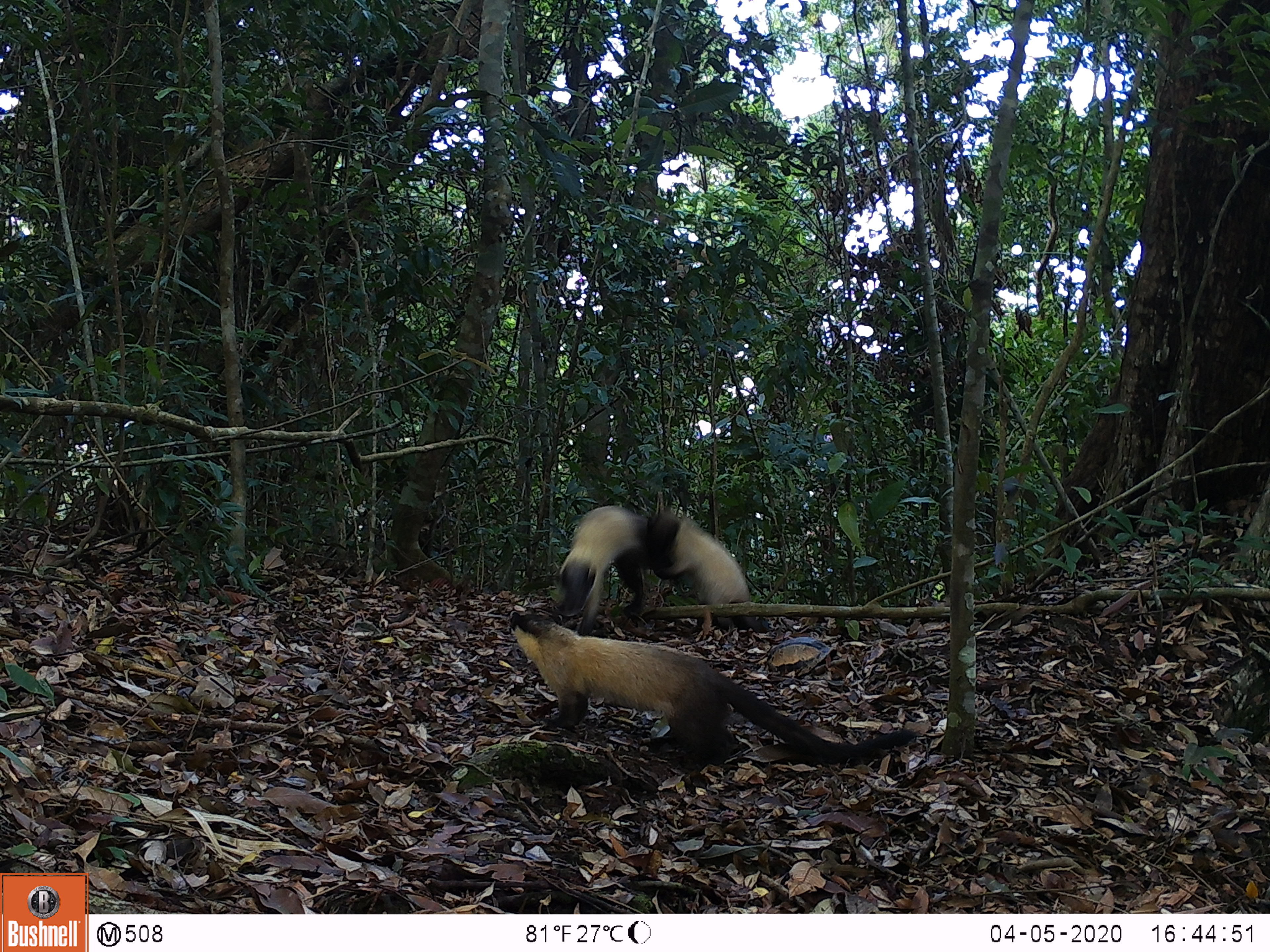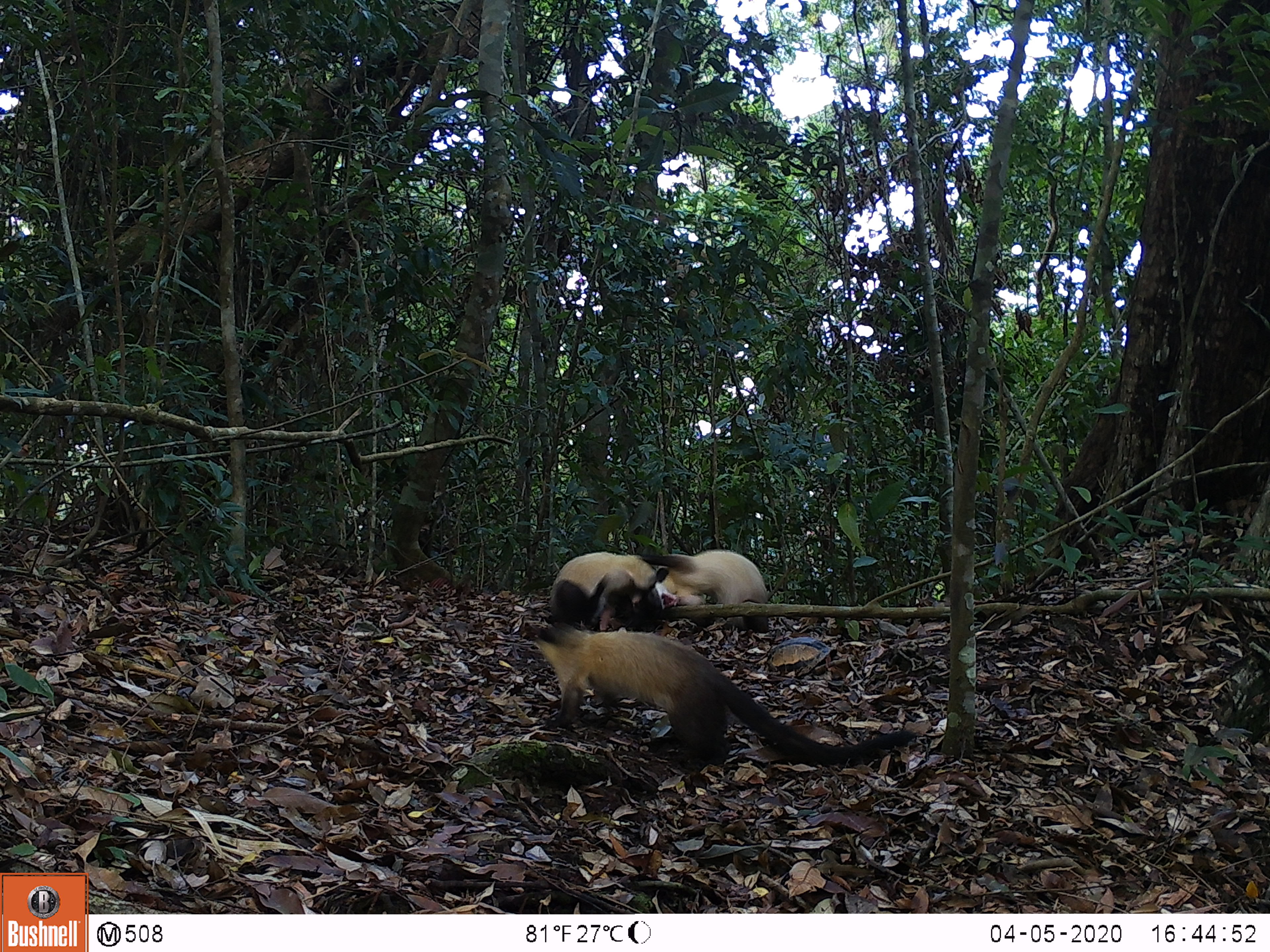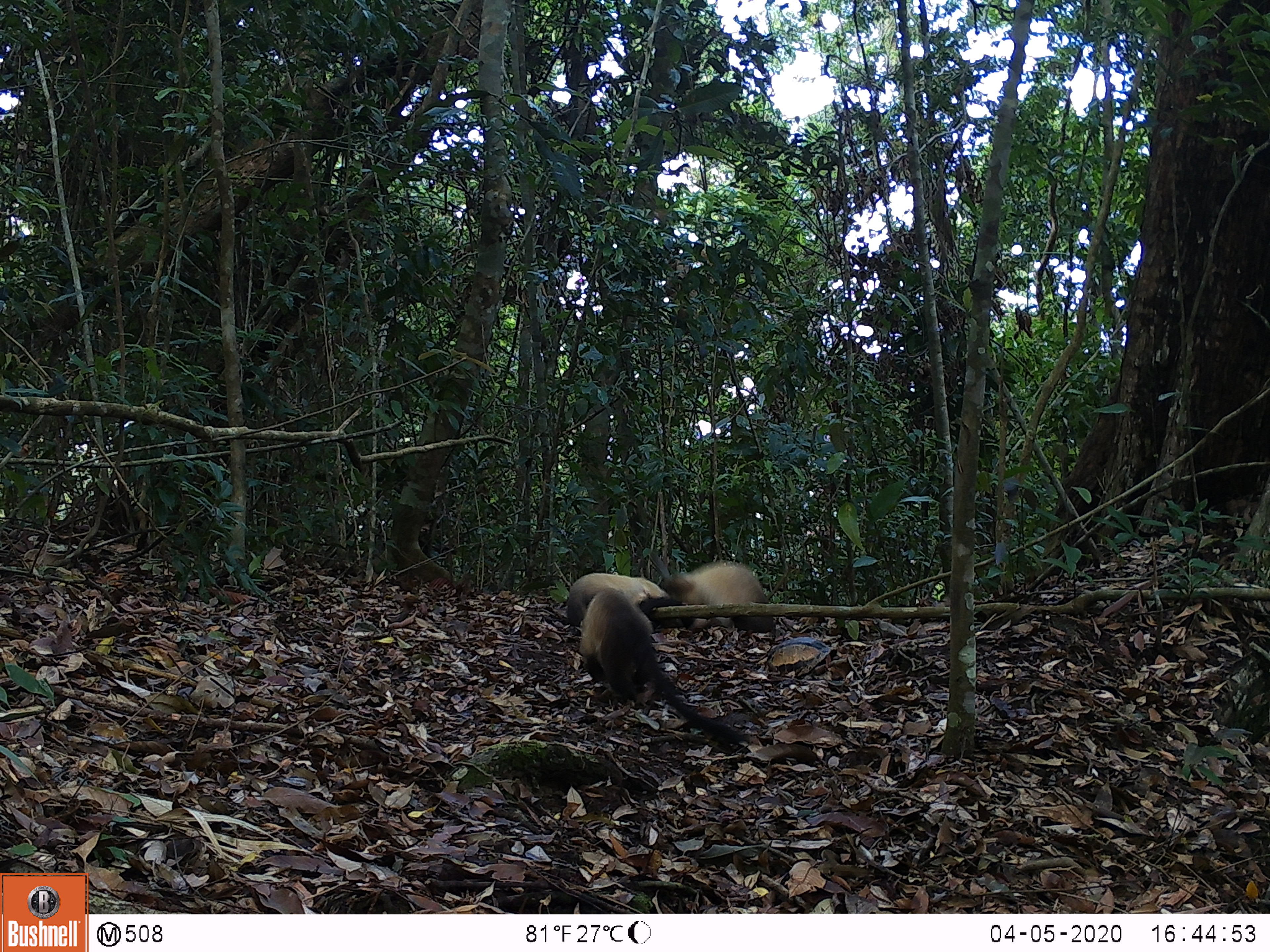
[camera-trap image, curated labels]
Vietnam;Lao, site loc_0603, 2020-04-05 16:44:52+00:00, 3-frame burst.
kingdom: Animalia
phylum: Chordata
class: Mammalia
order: Carnivora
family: Mustelidae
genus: Martes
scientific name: Martes flavigula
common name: yellow-throated marten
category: yellow throated marten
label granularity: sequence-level